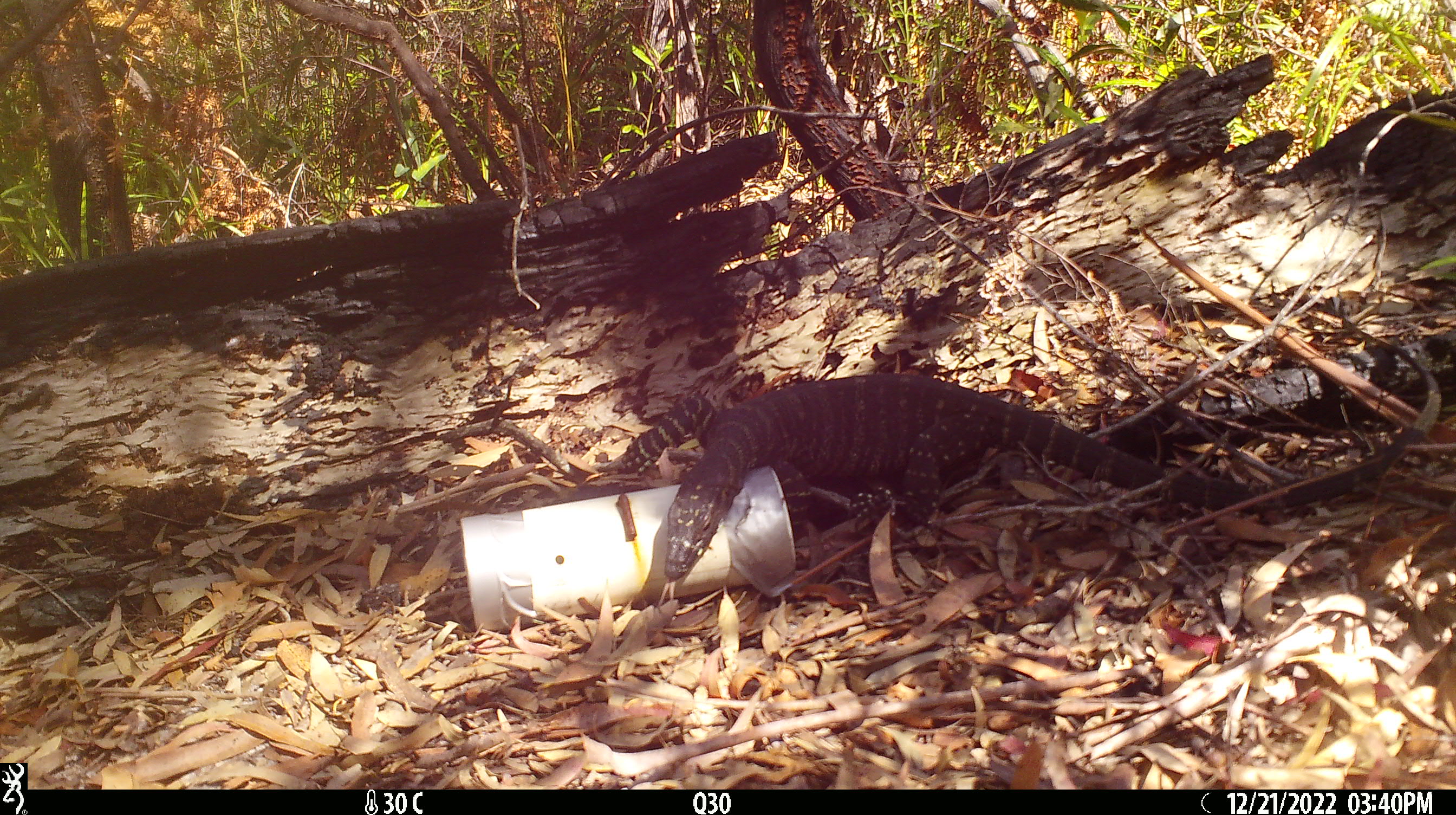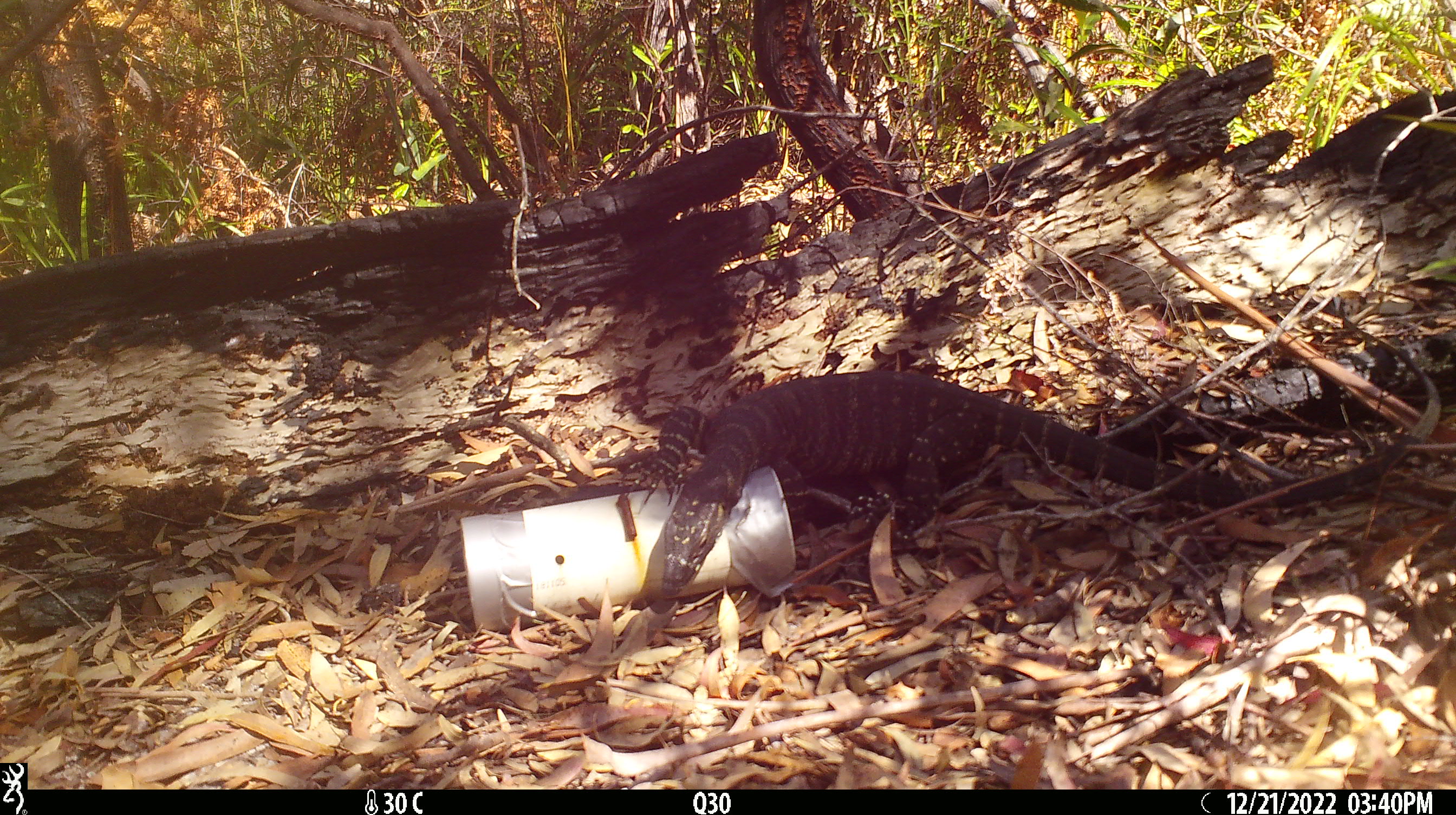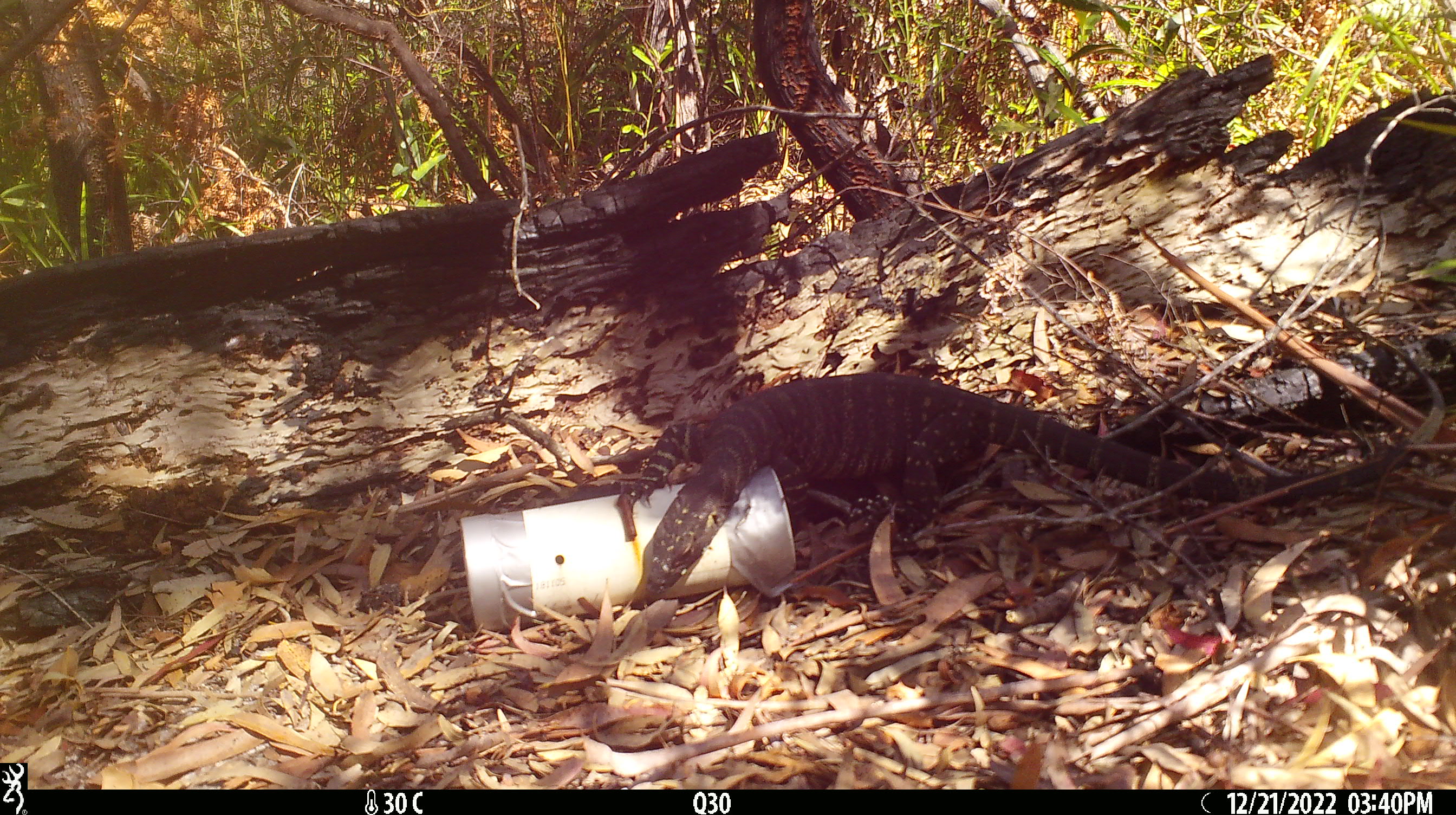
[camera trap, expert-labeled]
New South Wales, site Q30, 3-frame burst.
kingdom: Animalia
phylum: Chordata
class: Reptilia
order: Squamata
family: Varanidae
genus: Varanus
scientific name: Varanus varius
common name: lace monitor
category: goanna